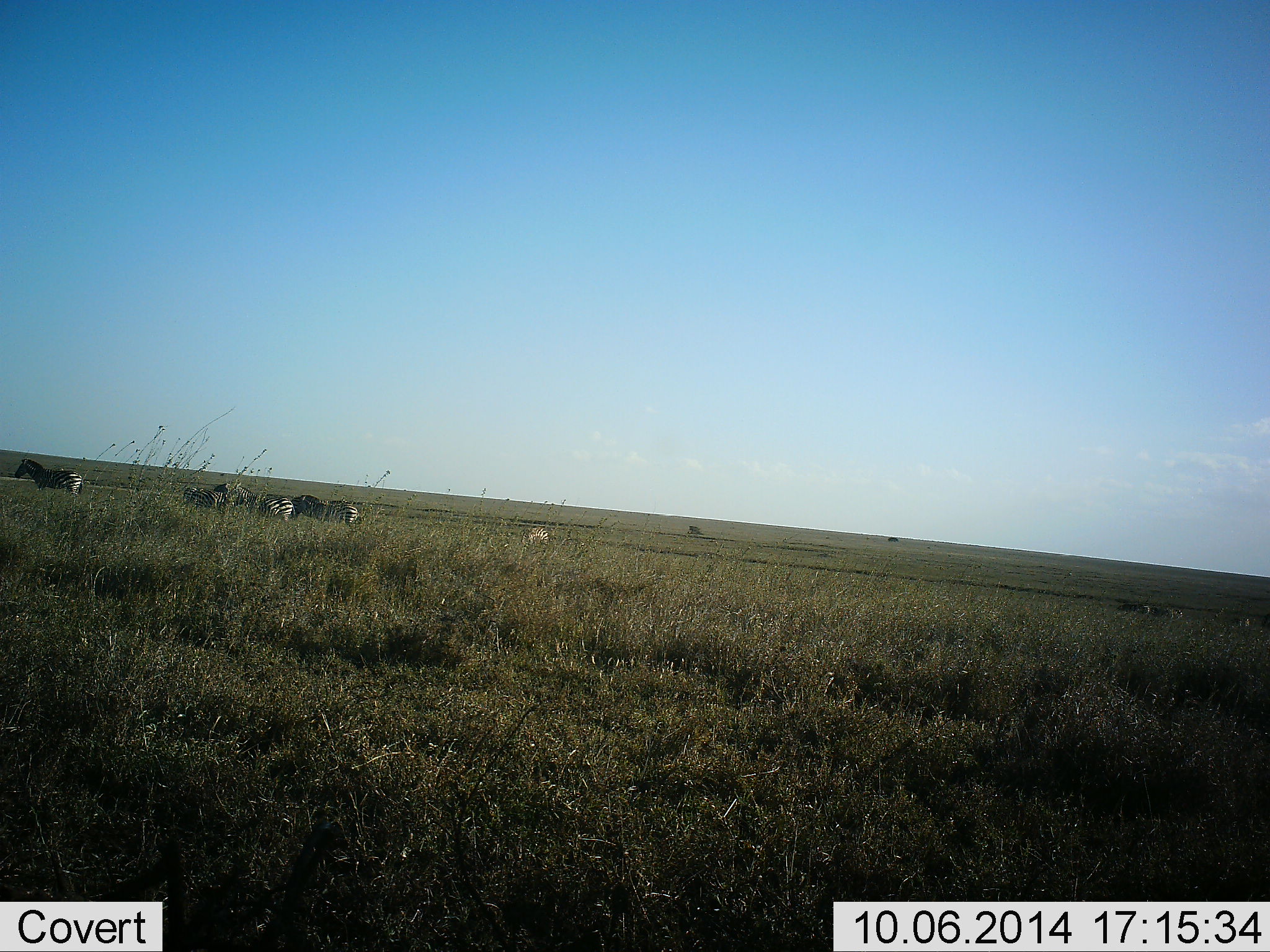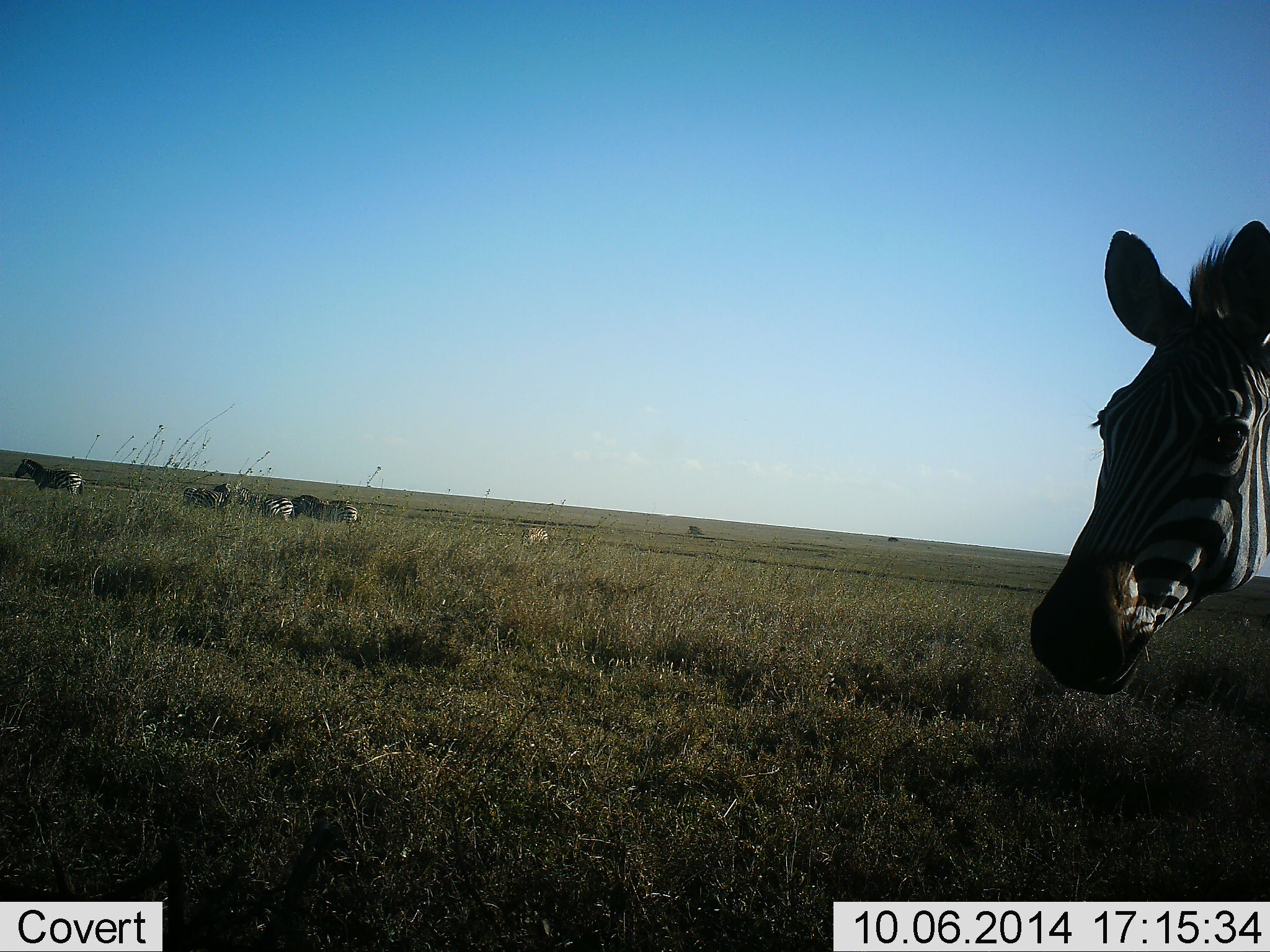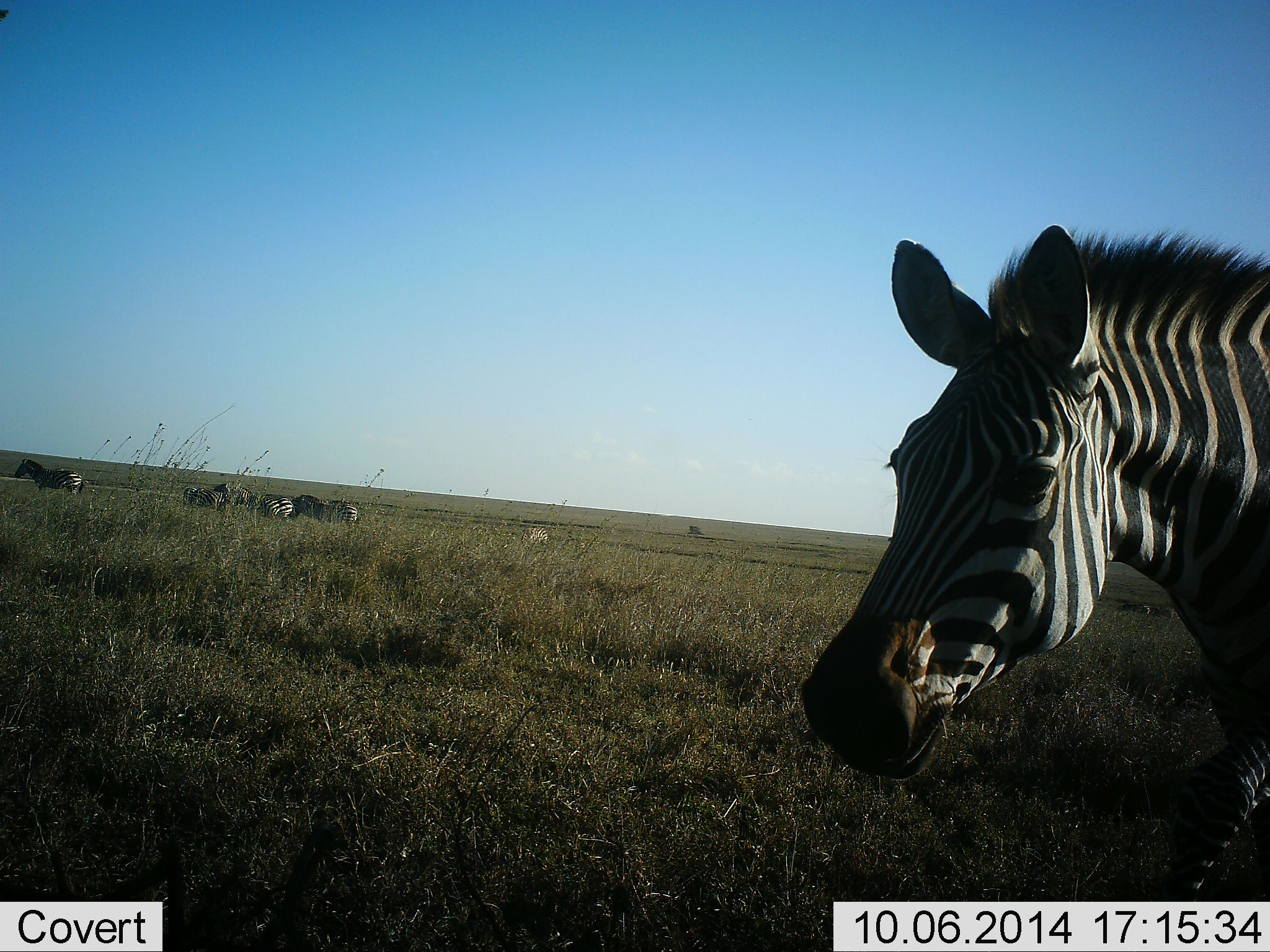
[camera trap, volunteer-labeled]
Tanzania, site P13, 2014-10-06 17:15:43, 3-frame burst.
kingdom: Animalia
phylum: Chordata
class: Mammalia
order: Perissodactyla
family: Equidae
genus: Equus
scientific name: Equus quagga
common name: plains zebra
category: zebra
Zebra (plains zebra) (Equus quagga), count 7. Behavior (volunteer vote fractions): standing 58%, resting 8%, moving 75%, interacting 0%. Young present (vote fraction): 8%. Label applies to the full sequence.